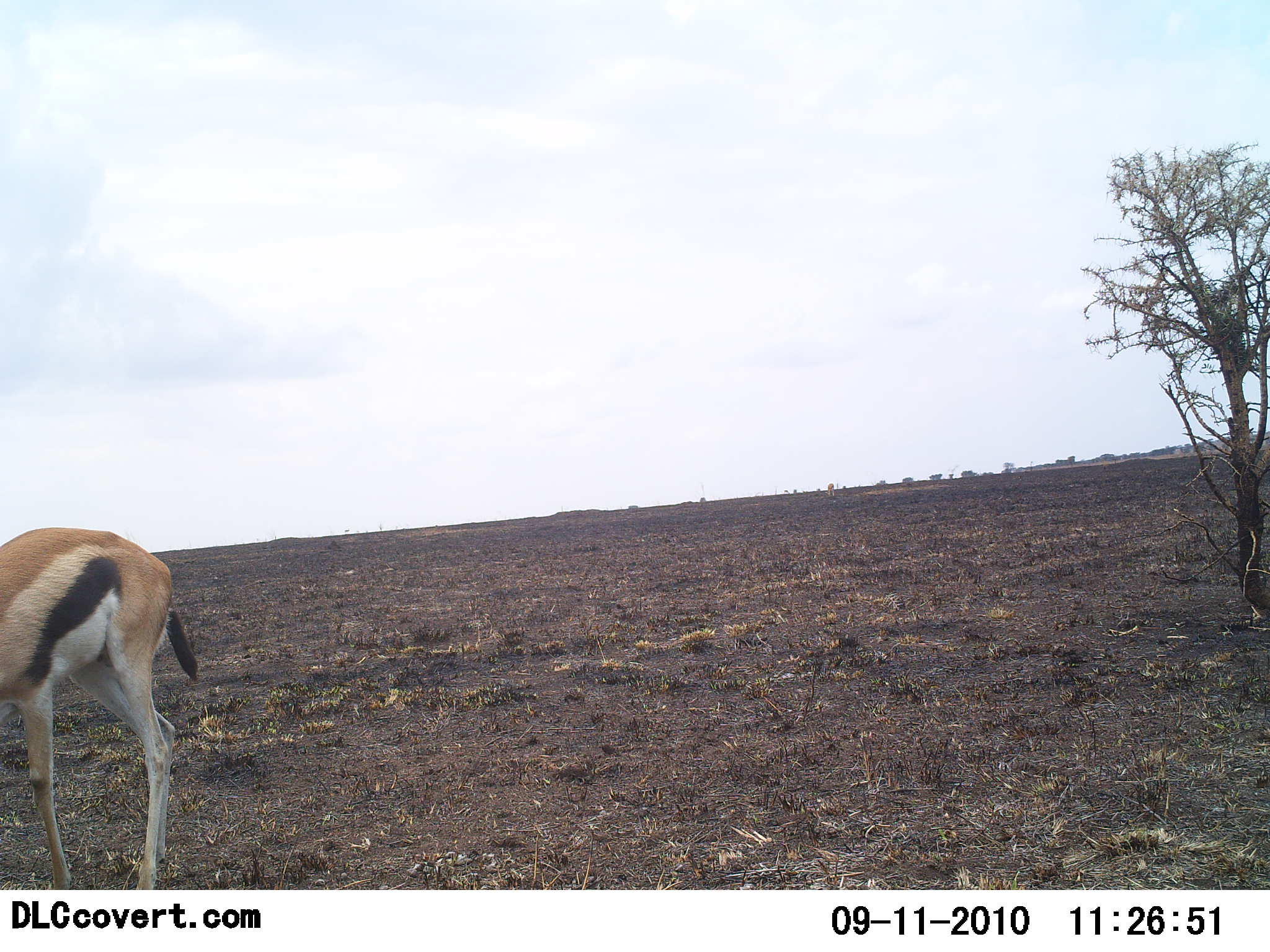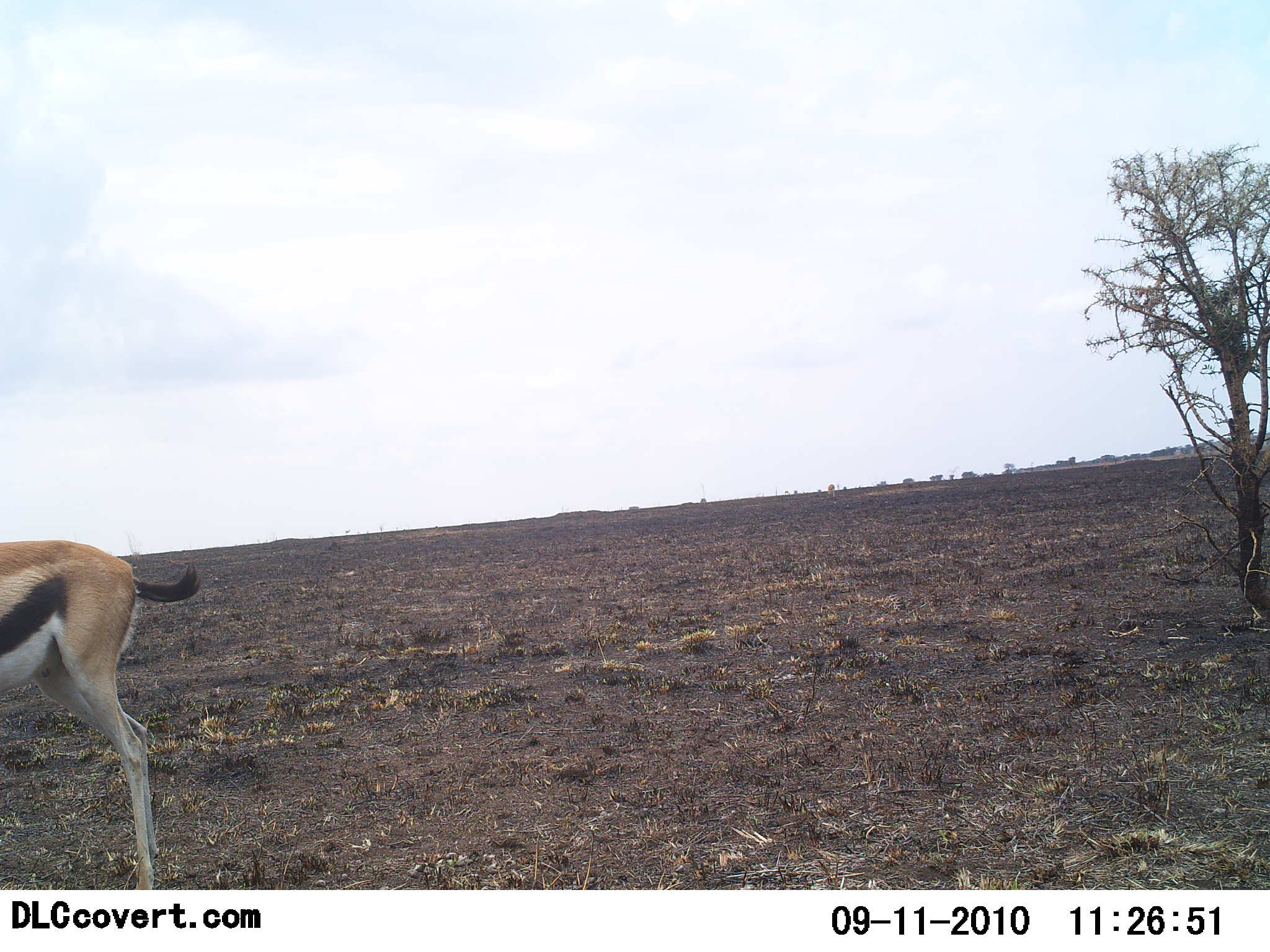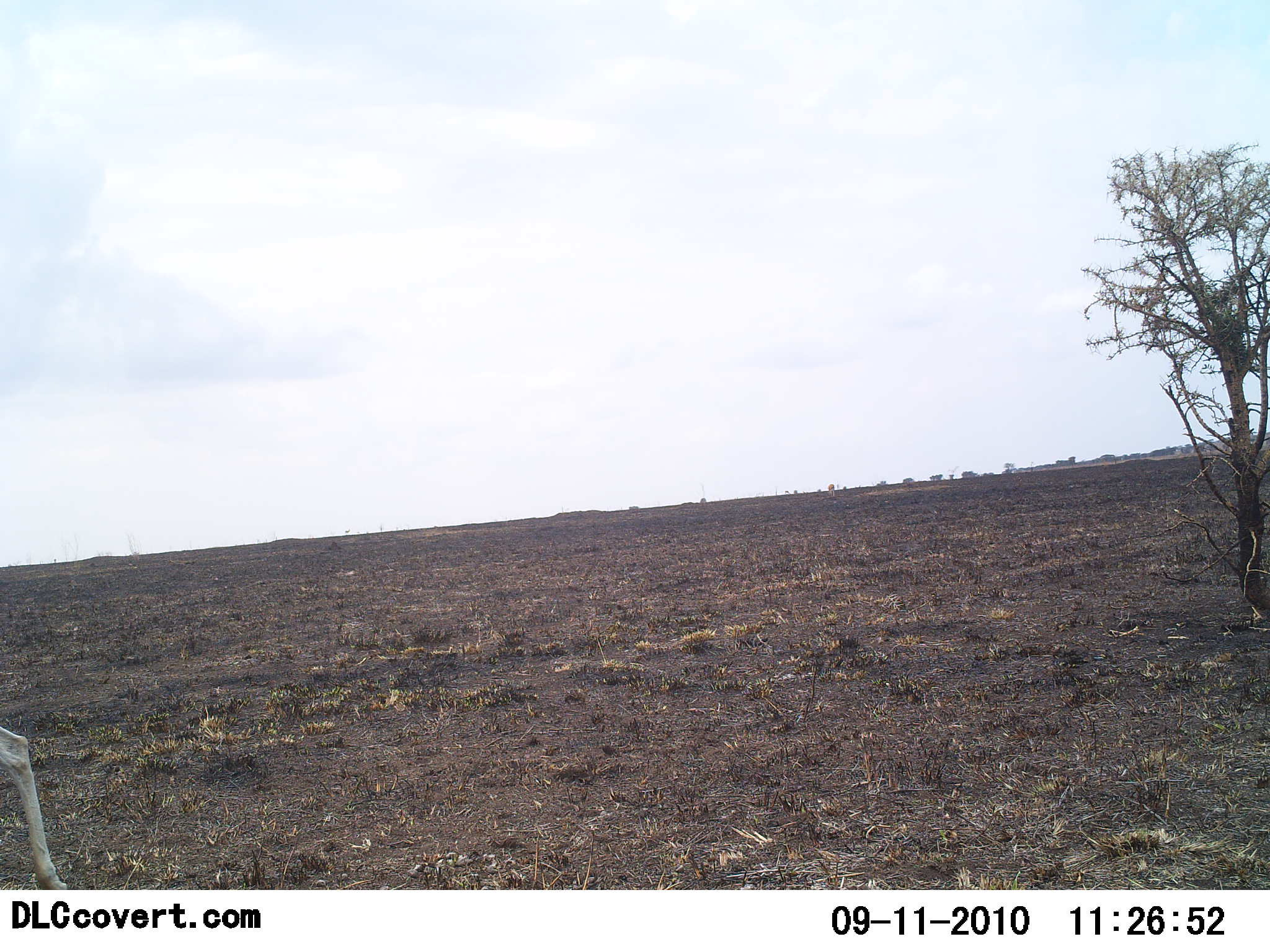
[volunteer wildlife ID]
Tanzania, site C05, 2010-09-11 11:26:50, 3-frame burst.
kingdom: Animalia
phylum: Chordata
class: Mammalia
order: Artiodactyla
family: Bovidae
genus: Eudorcas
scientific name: Eudorcas thomsonii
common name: thomson's gazelle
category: gazellethomsons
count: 1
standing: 9%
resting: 0%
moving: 82%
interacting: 5%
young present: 0%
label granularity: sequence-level